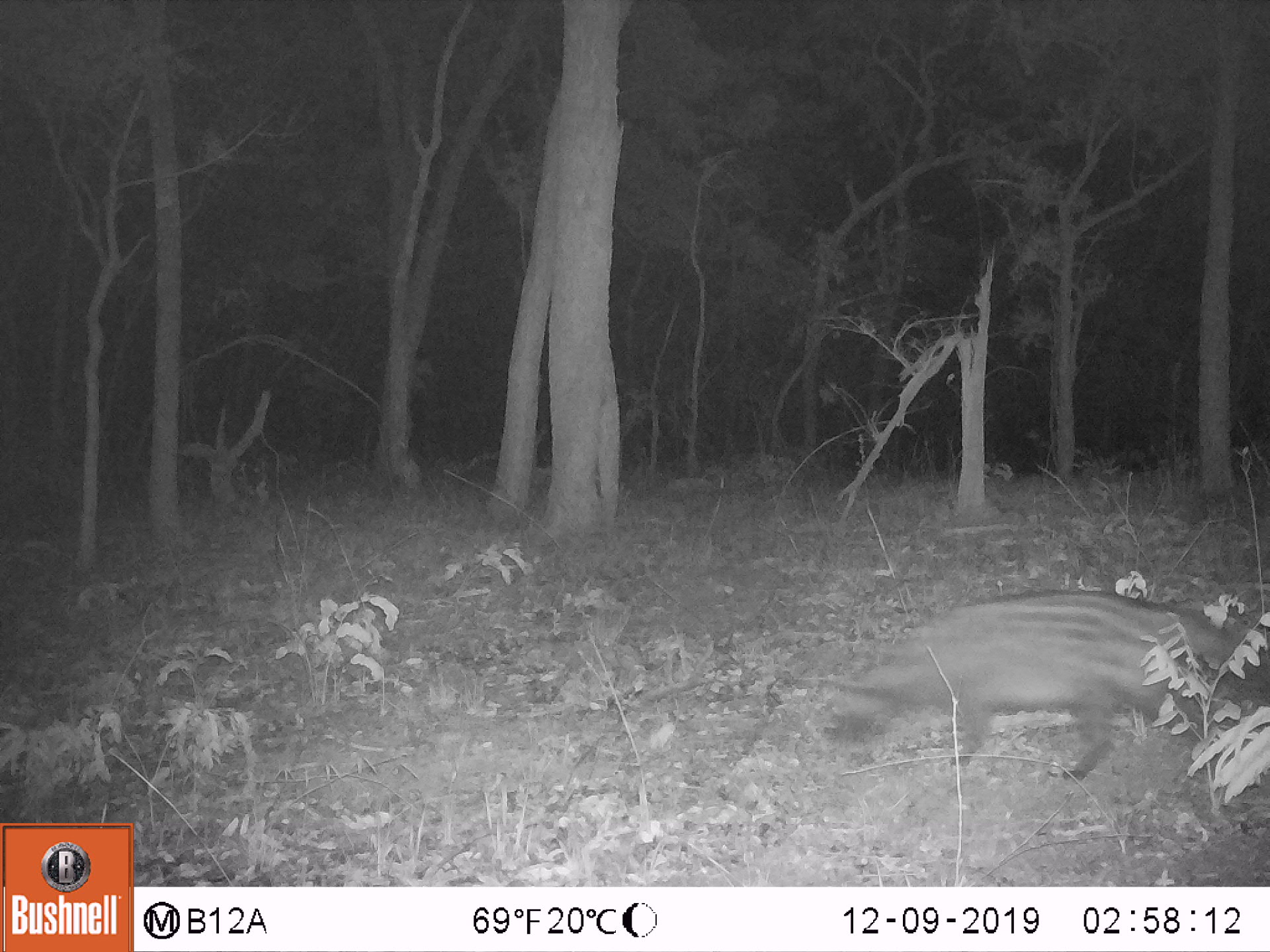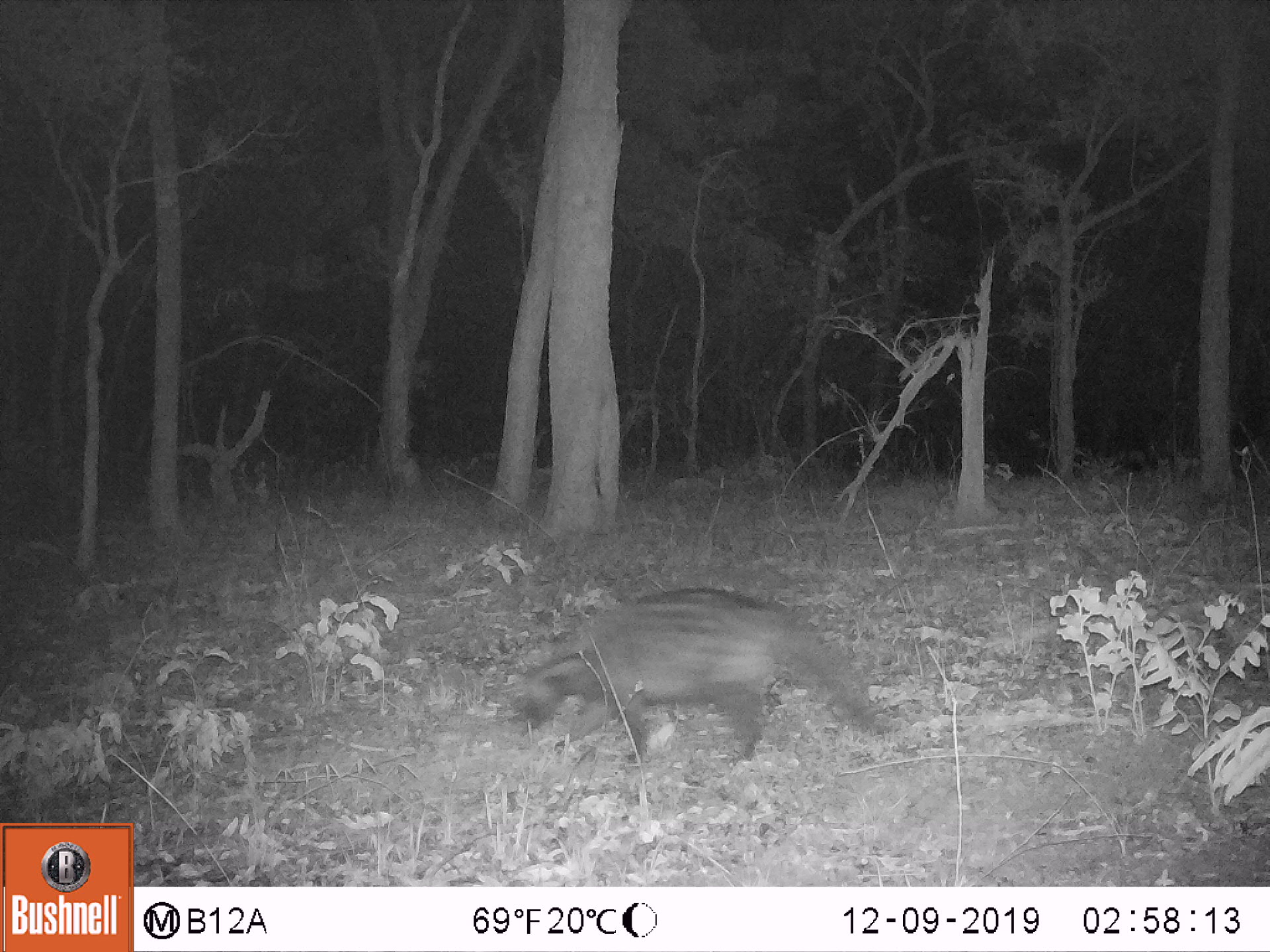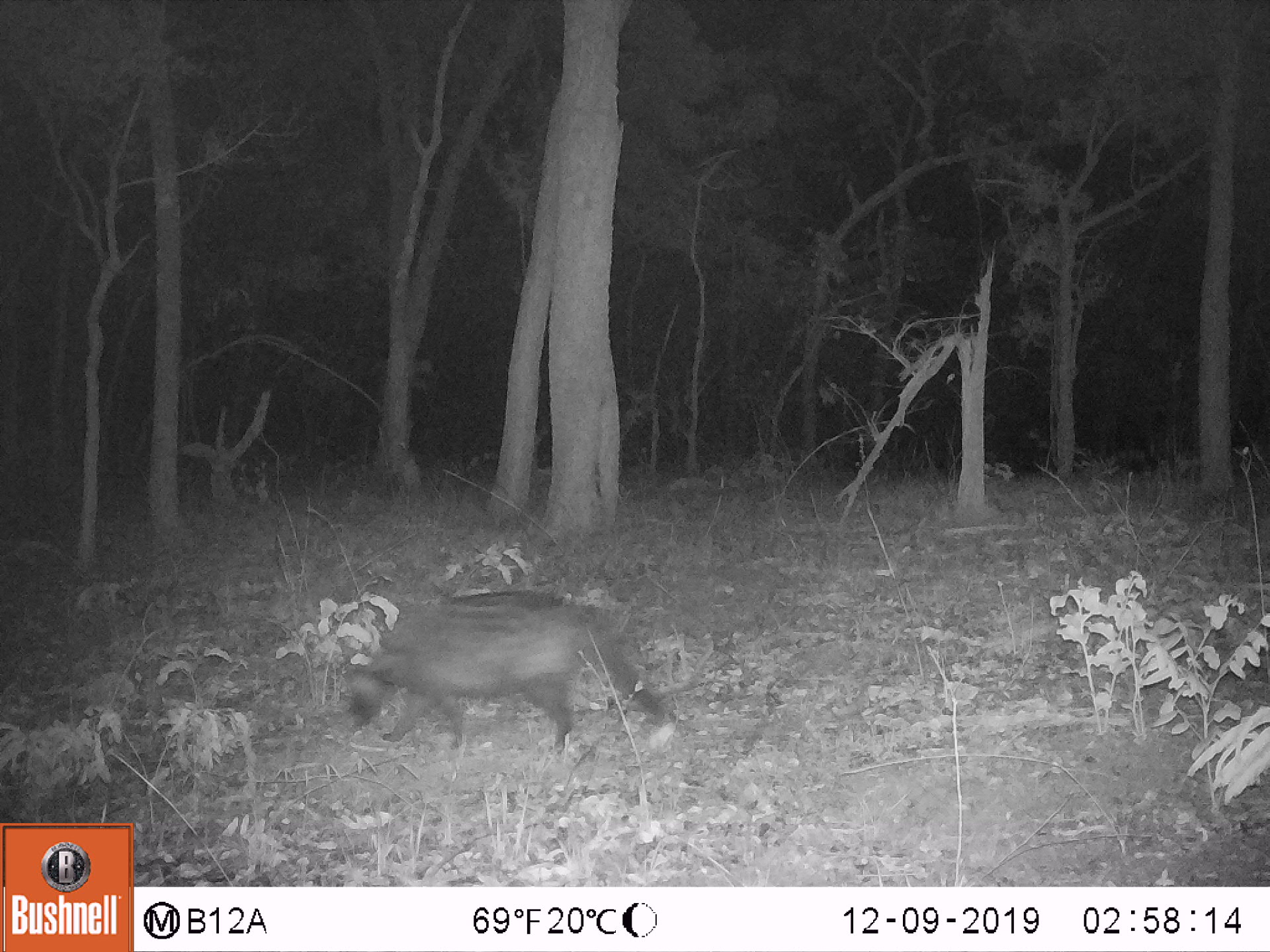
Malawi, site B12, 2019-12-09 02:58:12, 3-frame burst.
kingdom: Animalia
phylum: Chordata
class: Mammalia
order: Carnivora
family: Viverridae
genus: Civettictis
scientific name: Civettictis civetta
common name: african civet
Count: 1.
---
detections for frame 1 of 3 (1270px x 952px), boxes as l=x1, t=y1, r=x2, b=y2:
african civet: l=796, t=592, r=1262, b=769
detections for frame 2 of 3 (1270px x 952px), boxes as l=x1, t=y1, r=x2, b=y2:
african civet: l=486, t=584, r=882, b=750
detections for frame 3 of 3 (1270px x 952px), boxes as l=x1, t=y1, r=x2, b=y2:
african civet: l=329, t=589, r=691, b=736